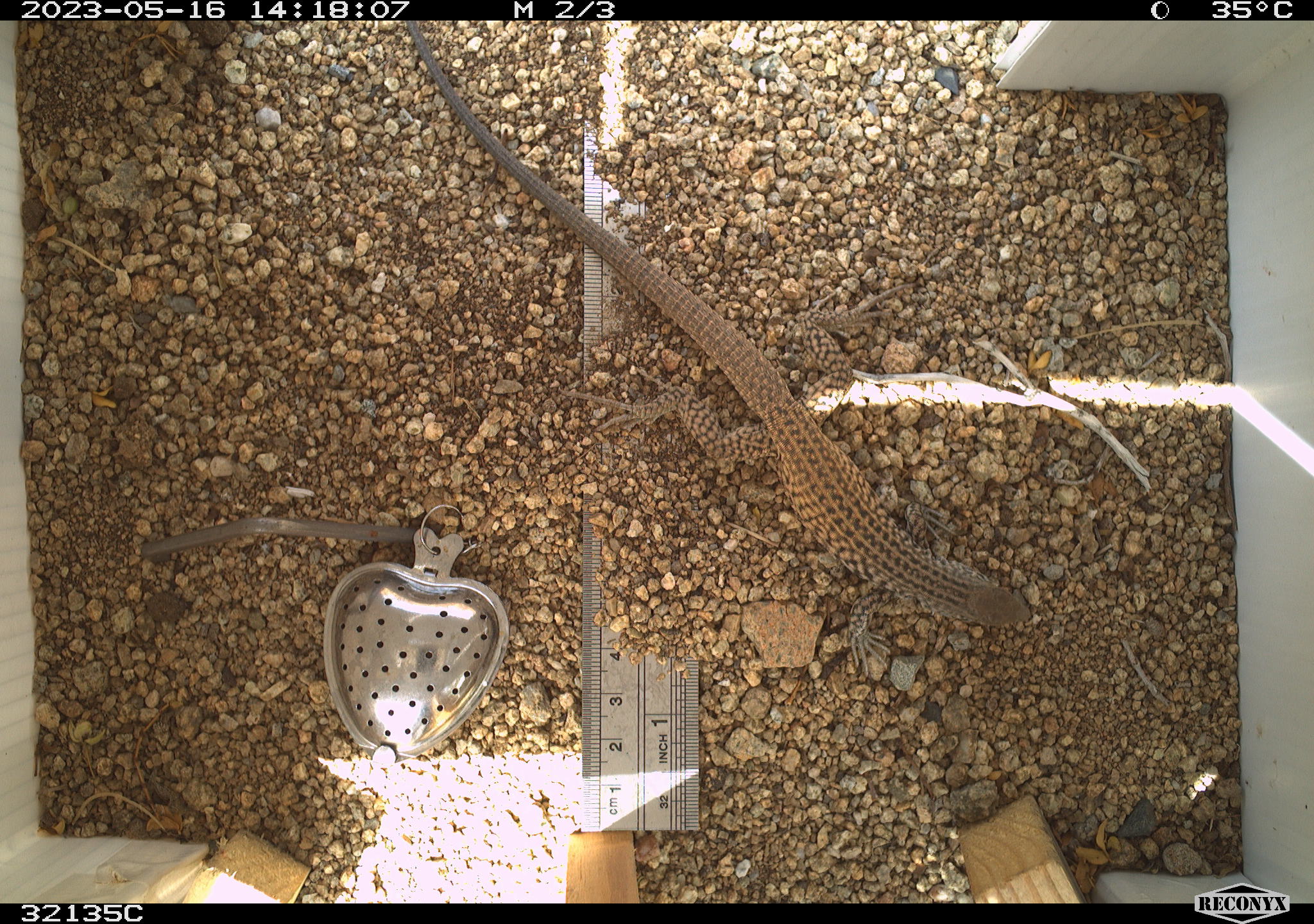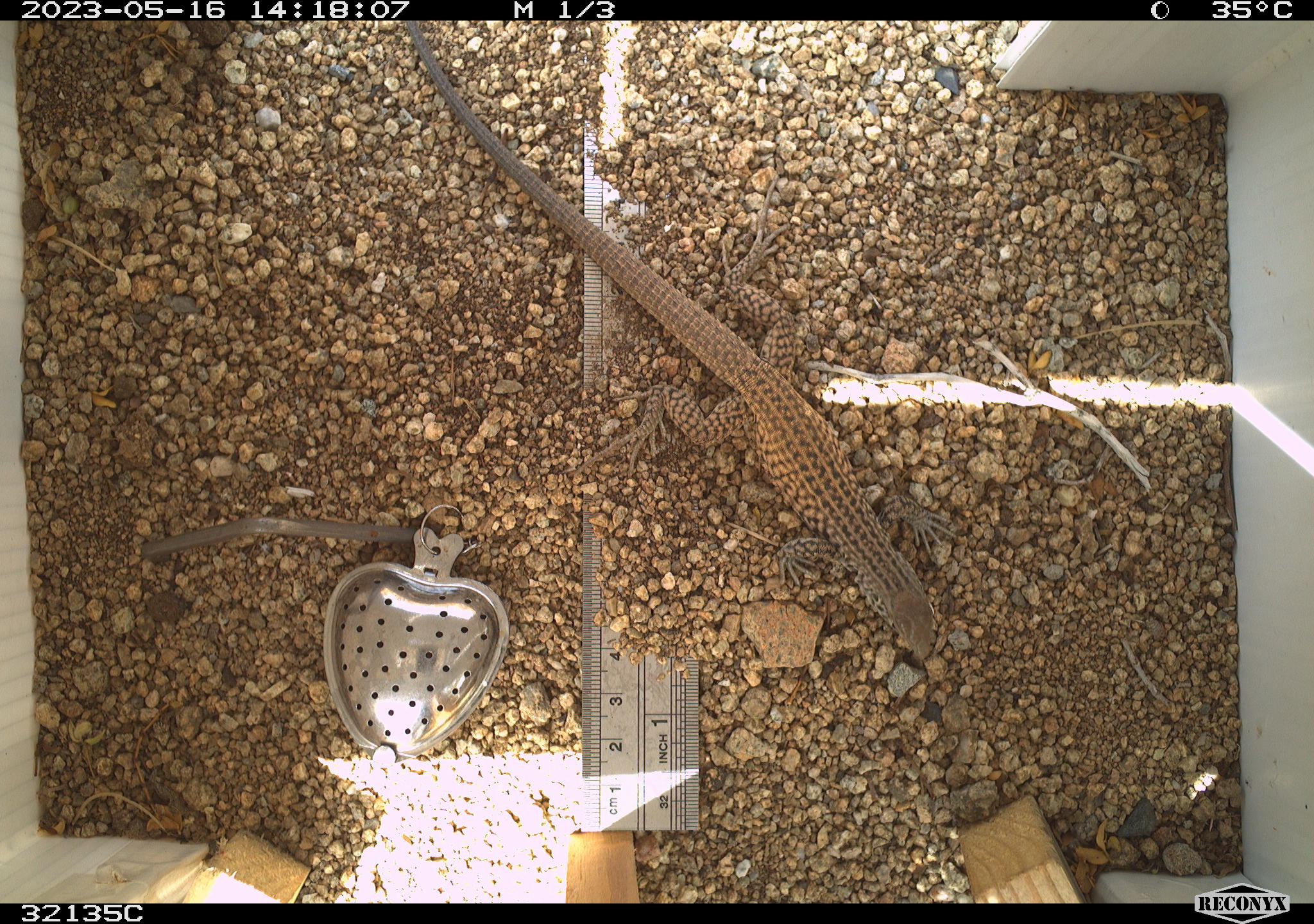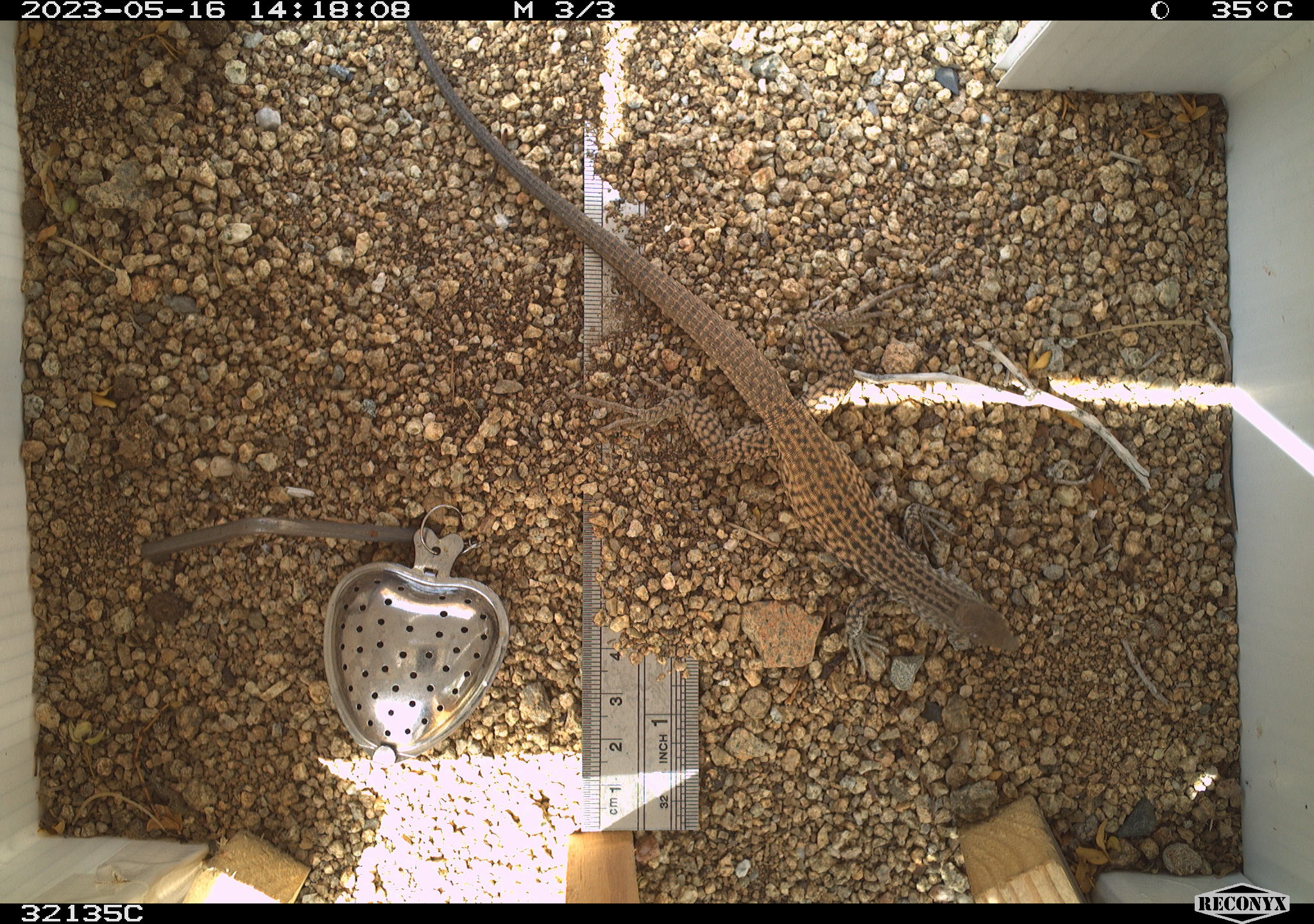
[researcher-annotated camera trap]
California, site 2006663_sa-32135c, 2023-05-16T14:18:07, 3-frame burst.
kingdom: Animalia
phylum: Chordata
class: Reptilia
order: Squamata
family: Teiidae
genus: Aspidoscelis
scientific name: Aspidoscelis tigris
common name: western whiptail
Western whiptail (Aspidoscelis tigris).